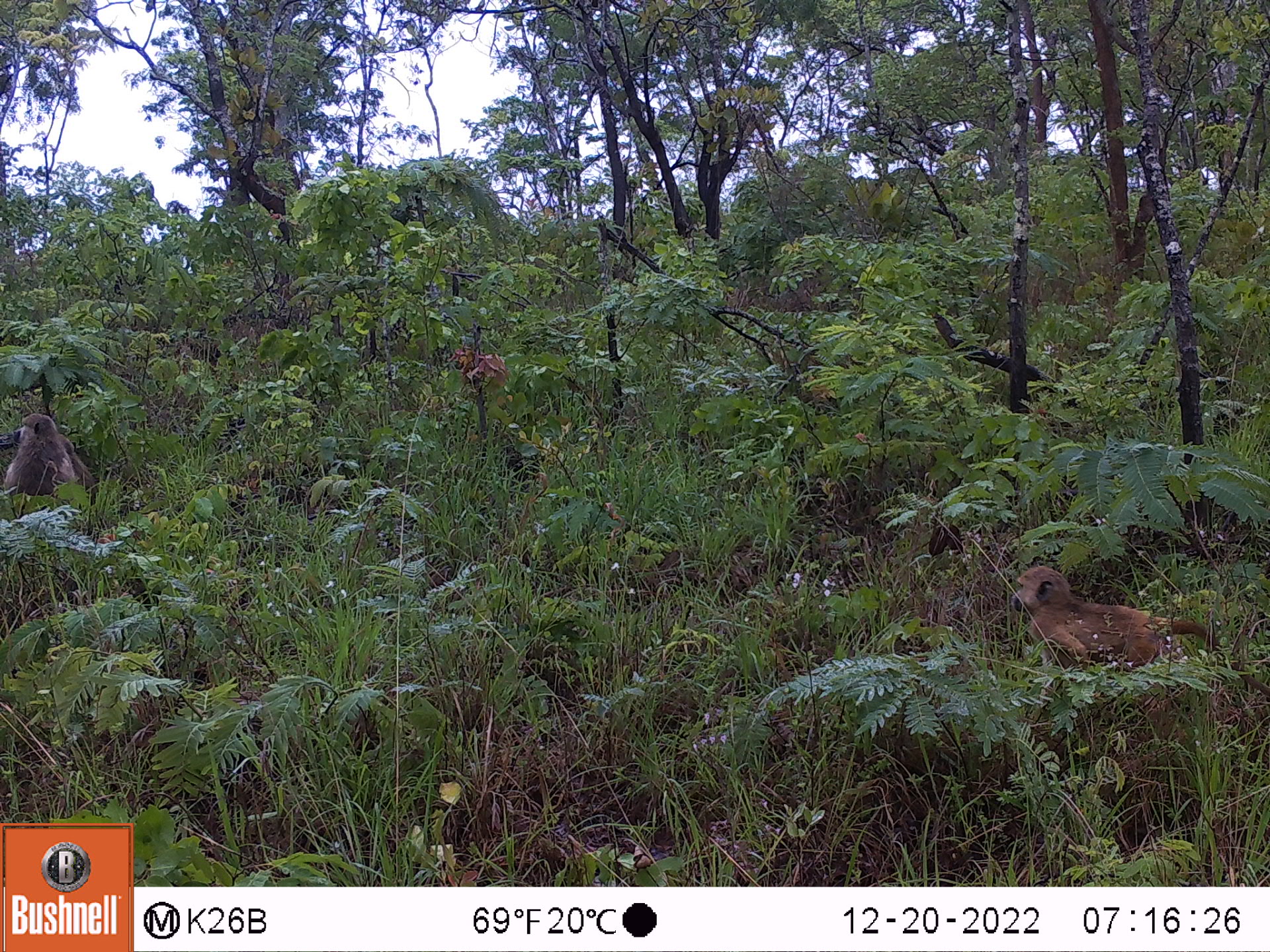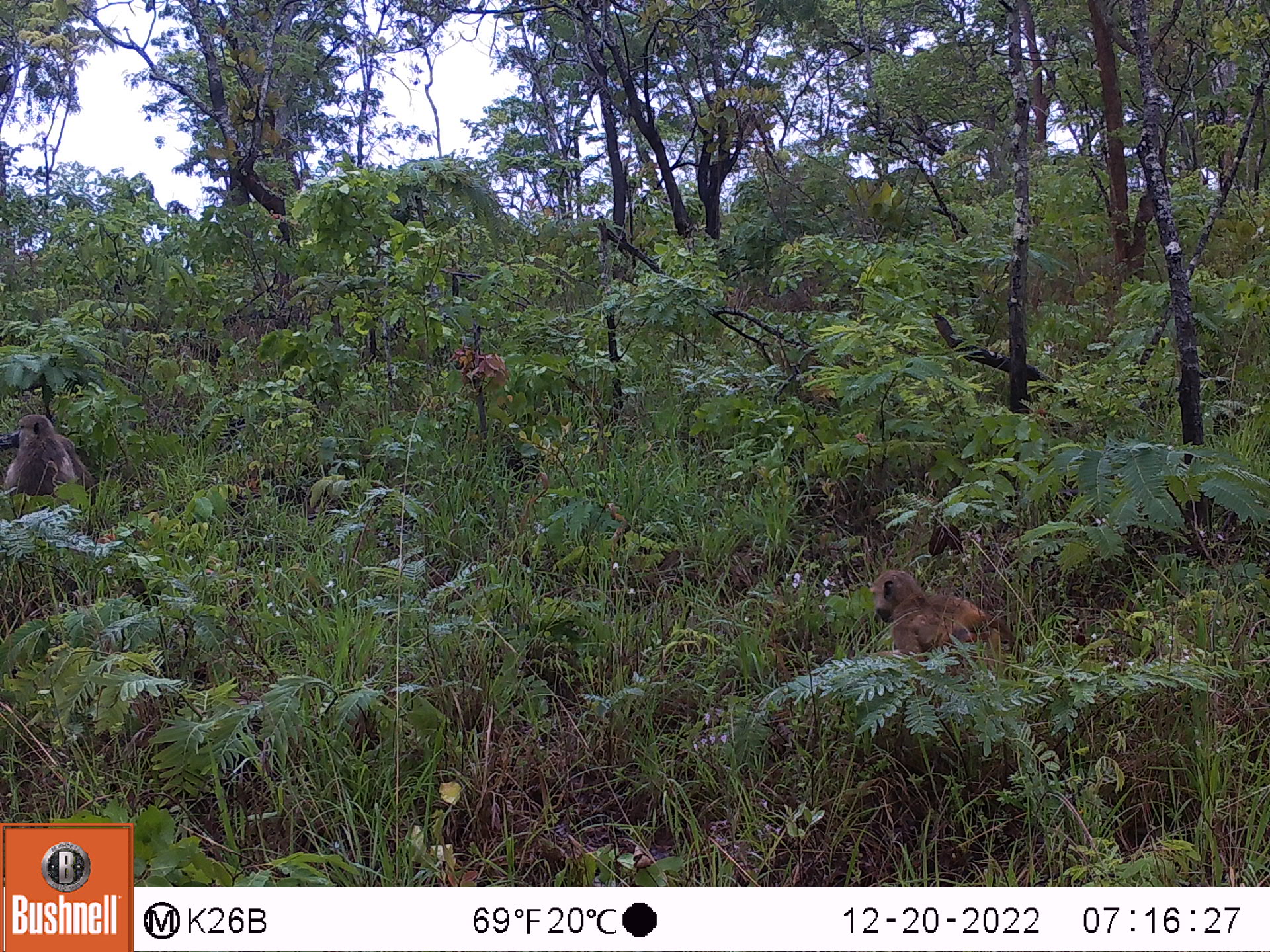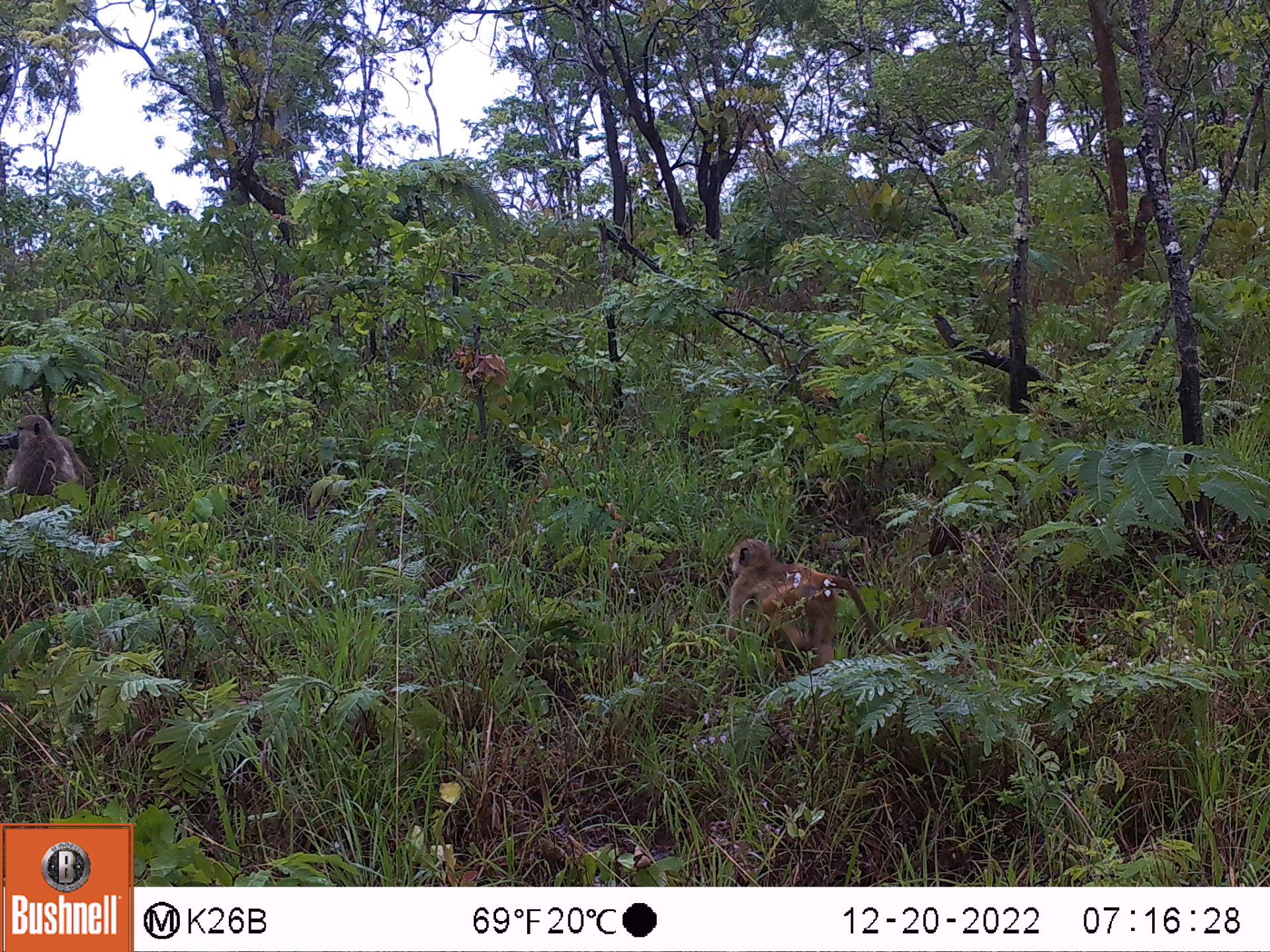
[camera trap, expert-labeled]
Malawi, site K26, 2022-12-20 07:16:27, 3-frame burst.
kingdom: Animalia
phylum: Chordata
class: Mammalia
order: Primates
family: Cercopithecidae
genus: Papio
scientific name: Papio cynocephalus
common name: yellow baboon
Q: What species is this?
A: Yellow baboon (Papio cynocephalus).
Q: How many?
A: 2.